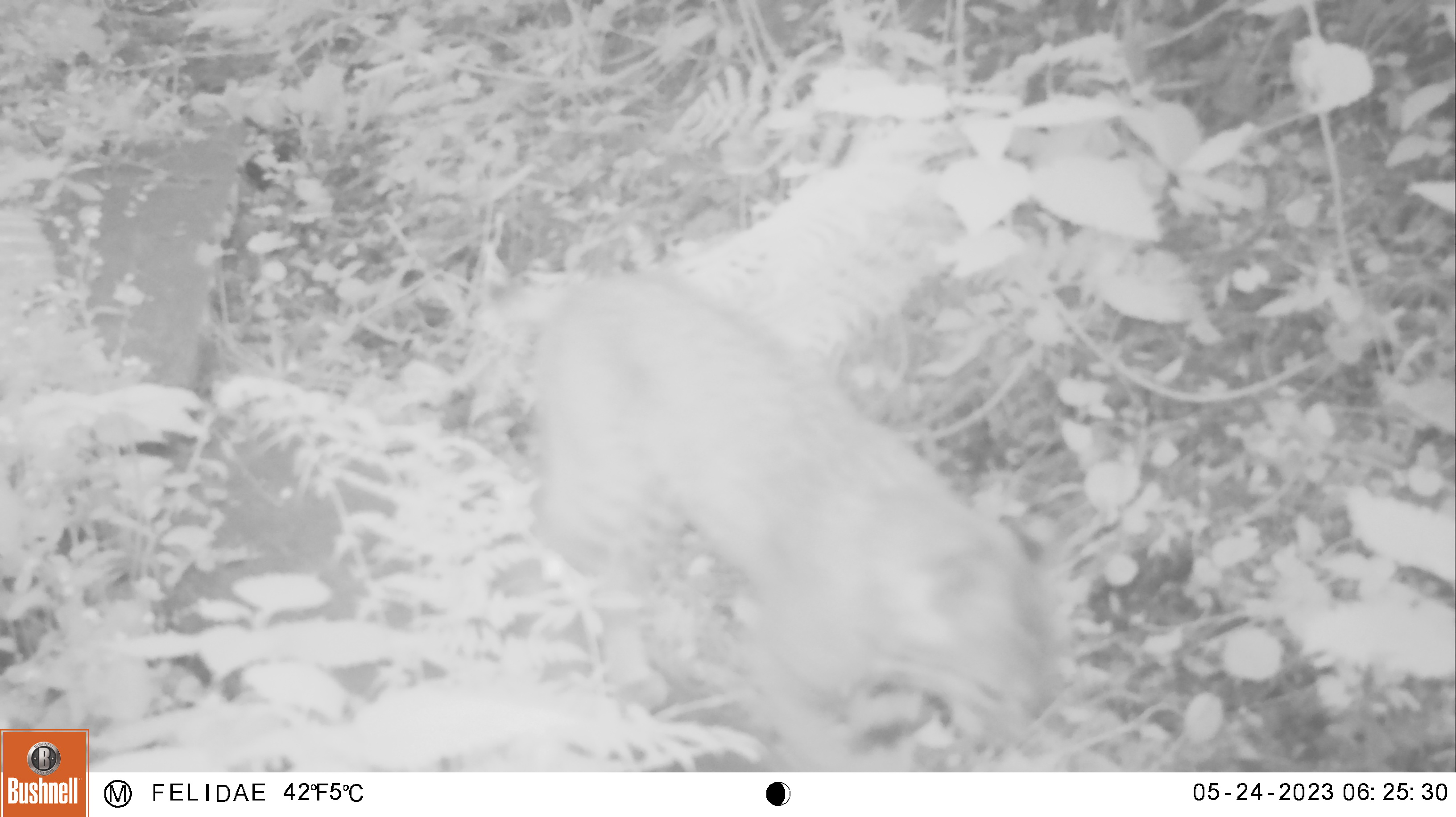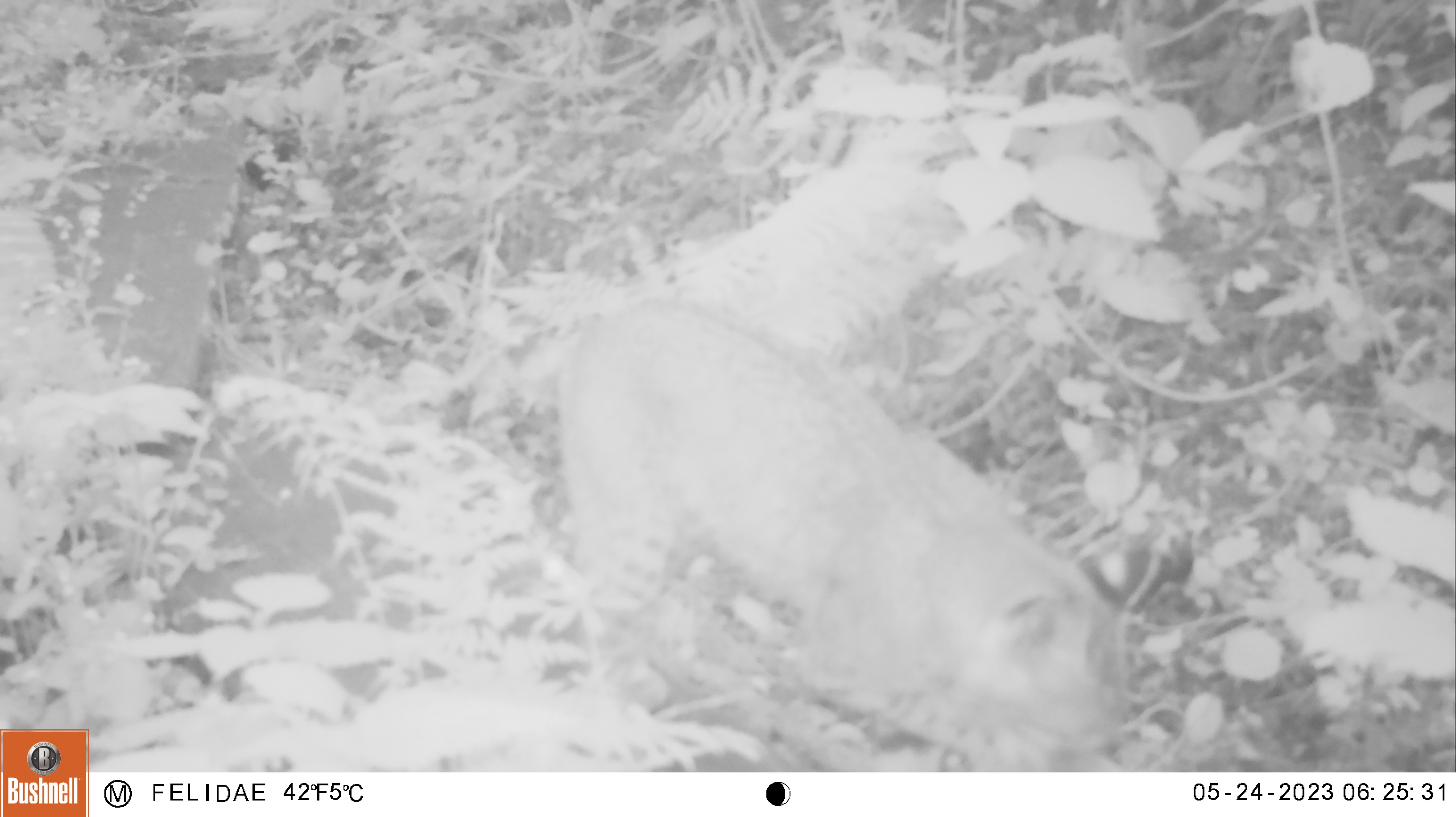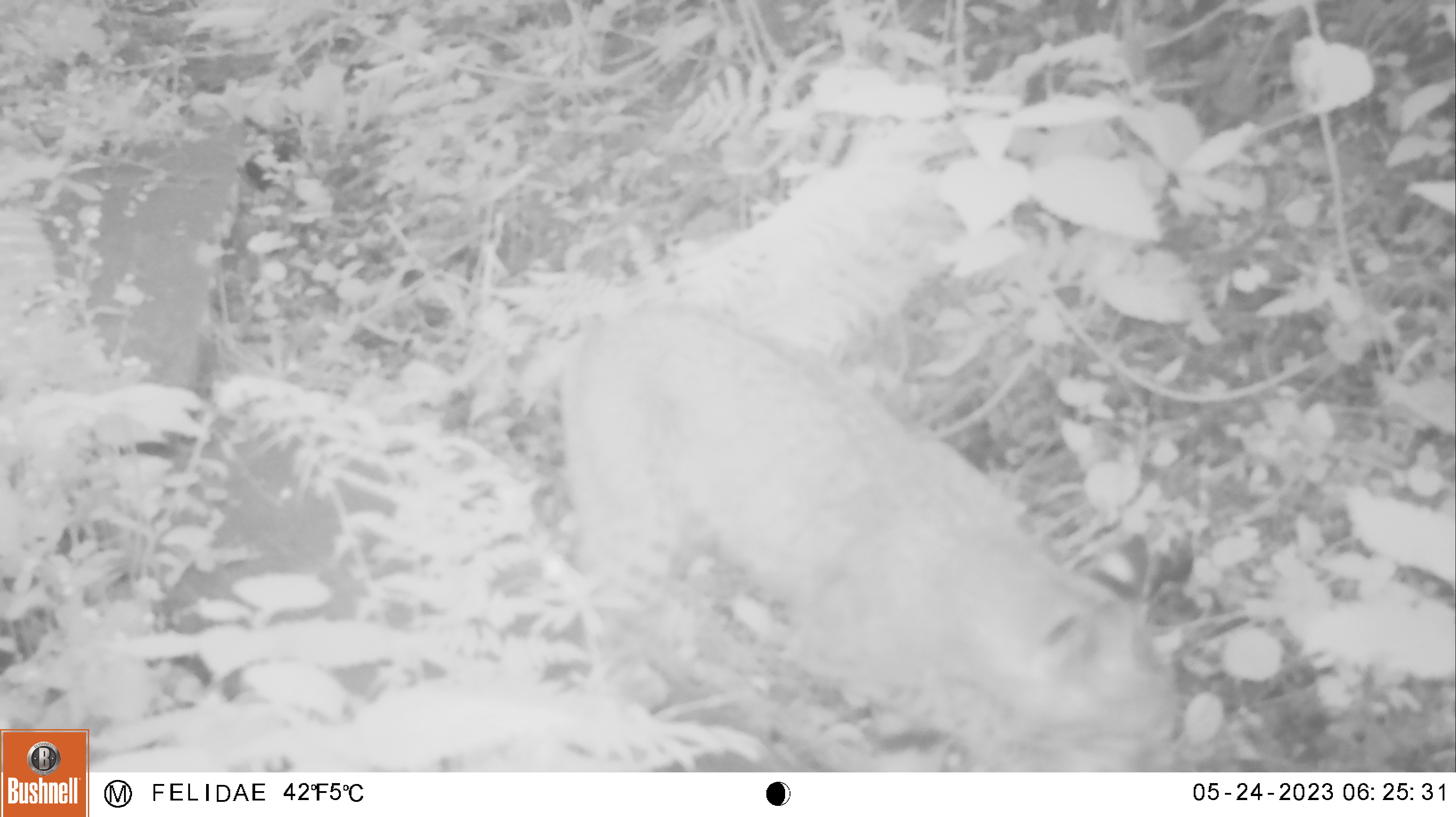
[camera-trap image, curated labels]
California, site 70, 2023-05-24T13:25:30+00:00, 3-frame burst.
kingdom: Animalia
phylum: Chordata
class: Mammalia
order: Carnivora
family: Felidae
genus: Lynx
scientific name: Lynx rufus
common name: bobcat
Bobcat (Lynx rufus).